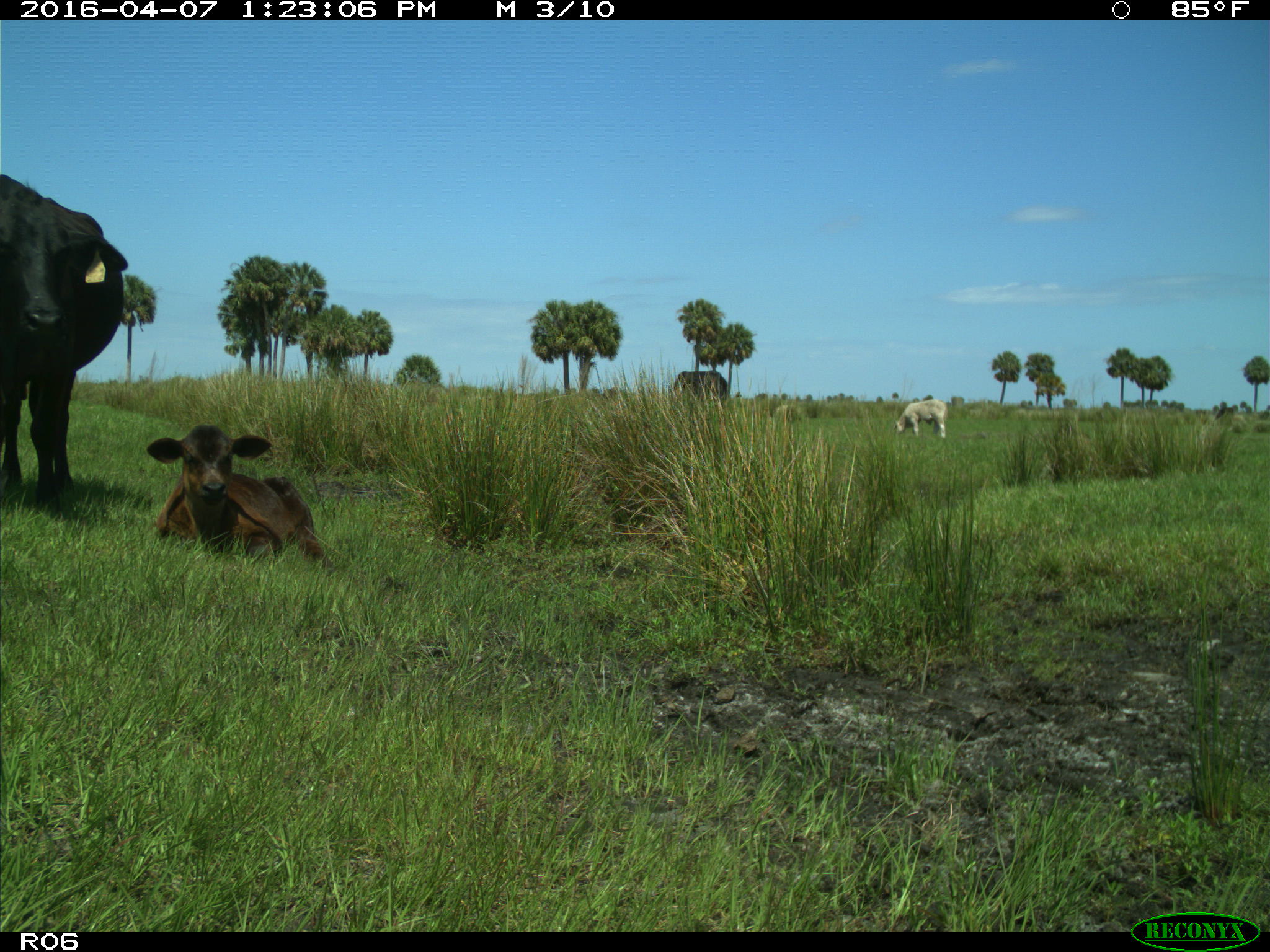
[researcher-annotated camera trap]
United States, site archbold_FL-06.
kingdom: Animalia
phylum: Chordata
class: Mammalia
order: Artiodactyla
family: Bovidae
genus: Bos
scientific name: Bos taurus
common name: domestic cow